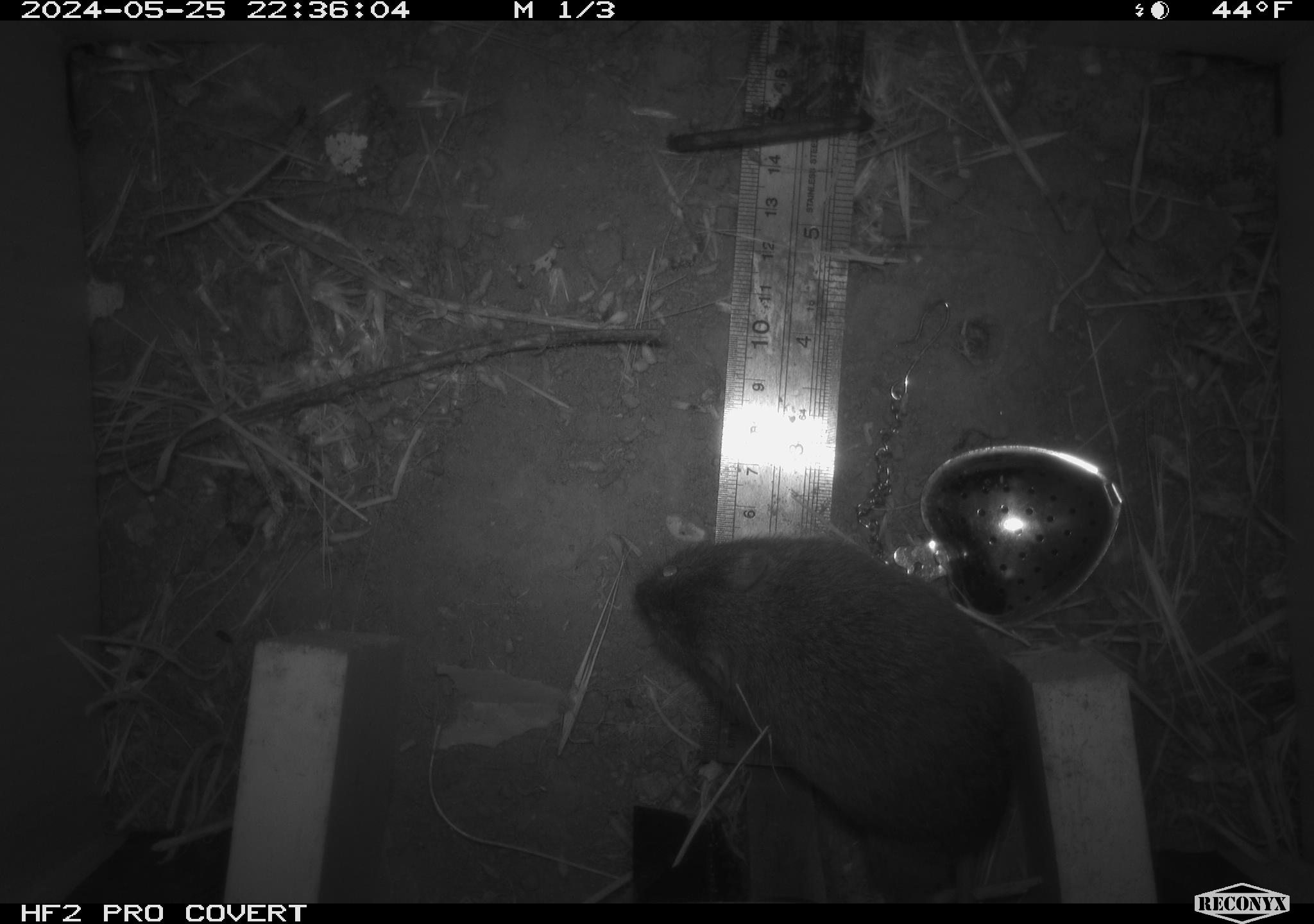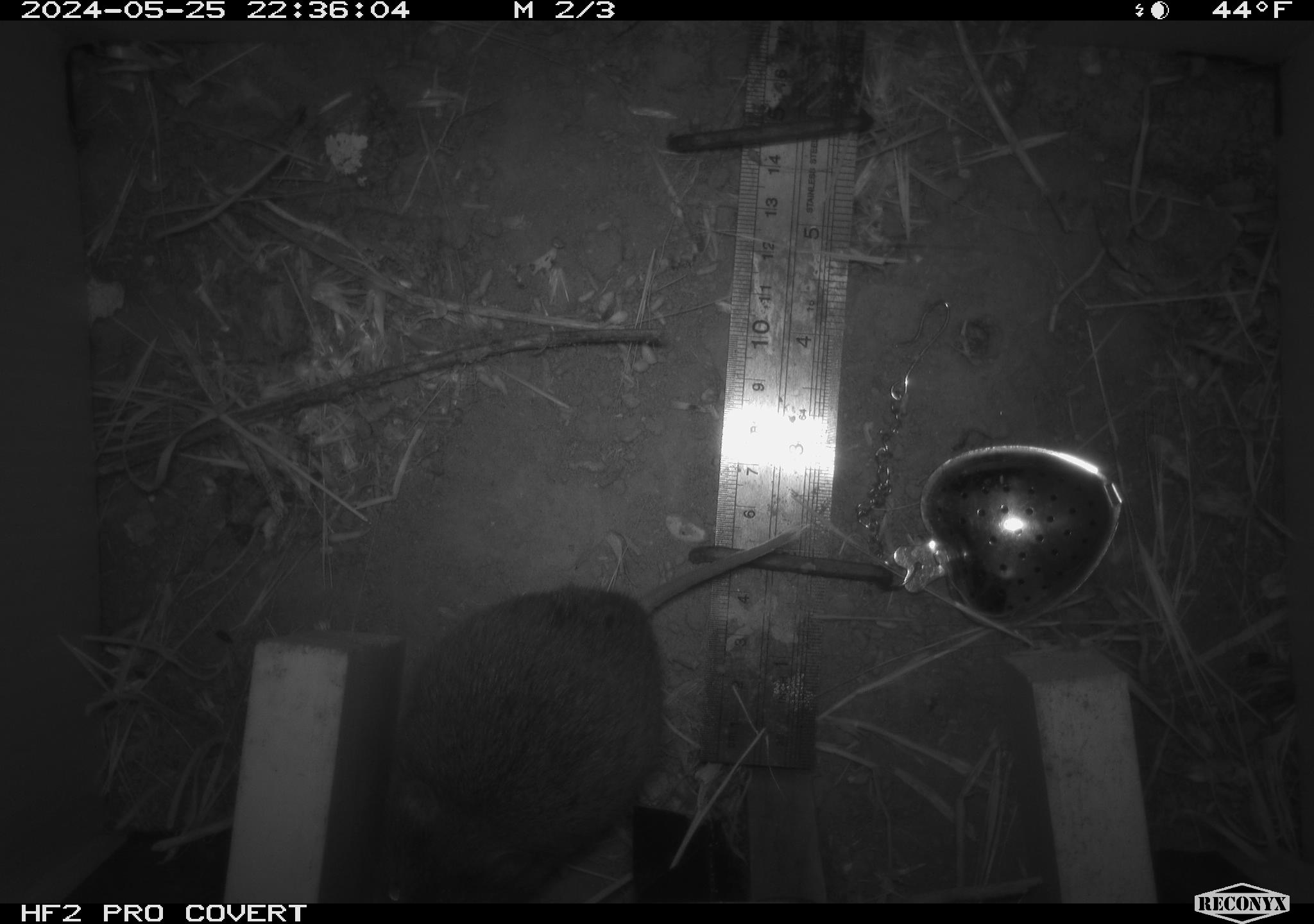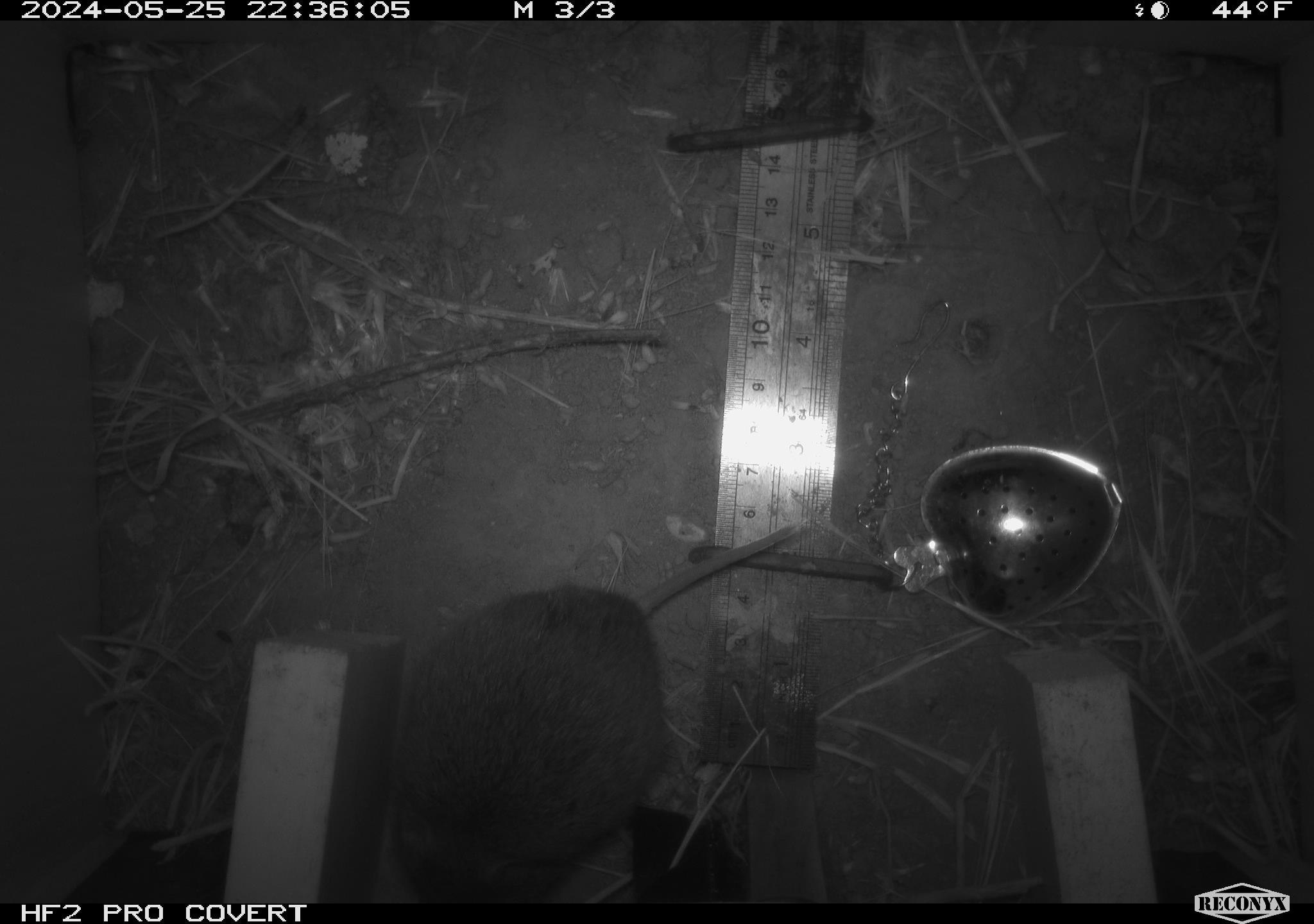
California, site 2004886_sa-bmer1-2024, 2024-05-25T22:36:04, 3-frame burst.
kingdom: Animalia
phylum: Chordata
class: Mammalia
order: Rodentia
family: Cricetidae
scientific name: Arvicolinae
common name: voles, lemmings, and muskrats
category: arvicolinae subfamily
Arvicolinae subfamily (voles, lemmings, and muskrats) (Arvicolinae).